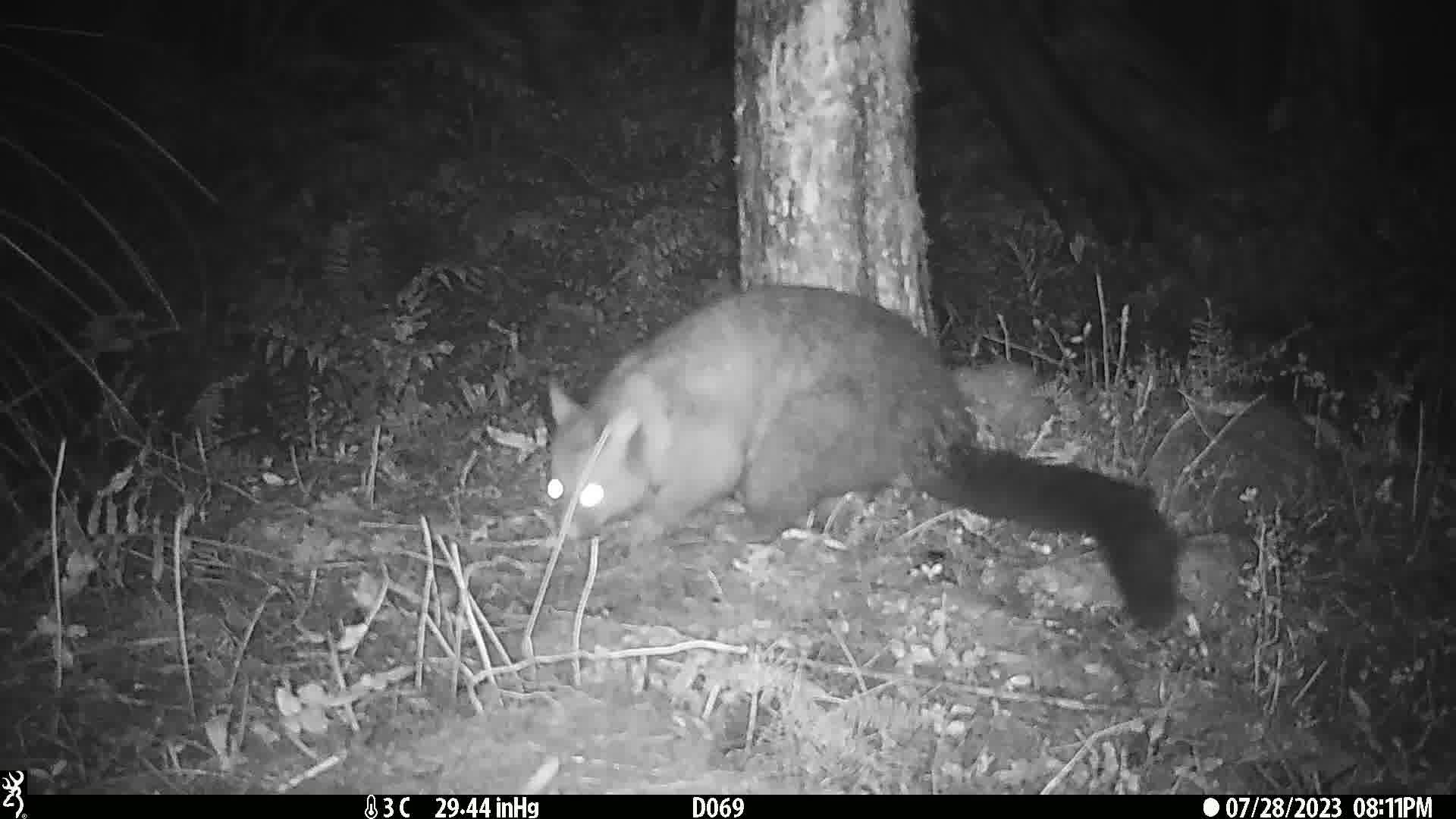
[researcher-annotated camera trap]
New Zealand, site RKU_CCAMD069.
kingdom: Animalia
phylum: Chordata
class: Mammalia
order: Diprotodontia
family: Phalangeridae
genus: Trichosurus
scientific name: Trichosurus vulpecula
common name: common brushtail possum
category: possum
Possum (common brushtail possum) (Trichosurus vulpecula).